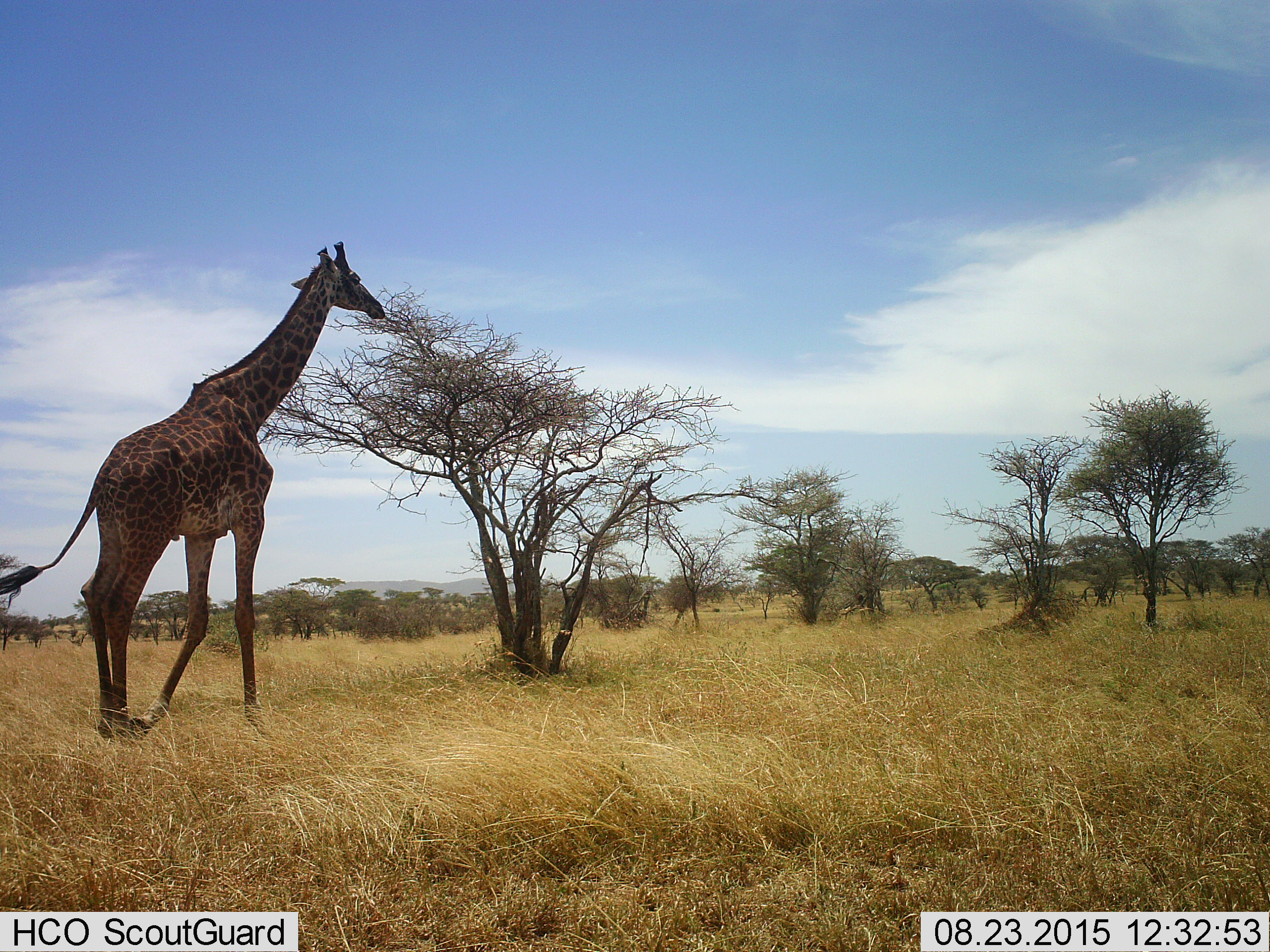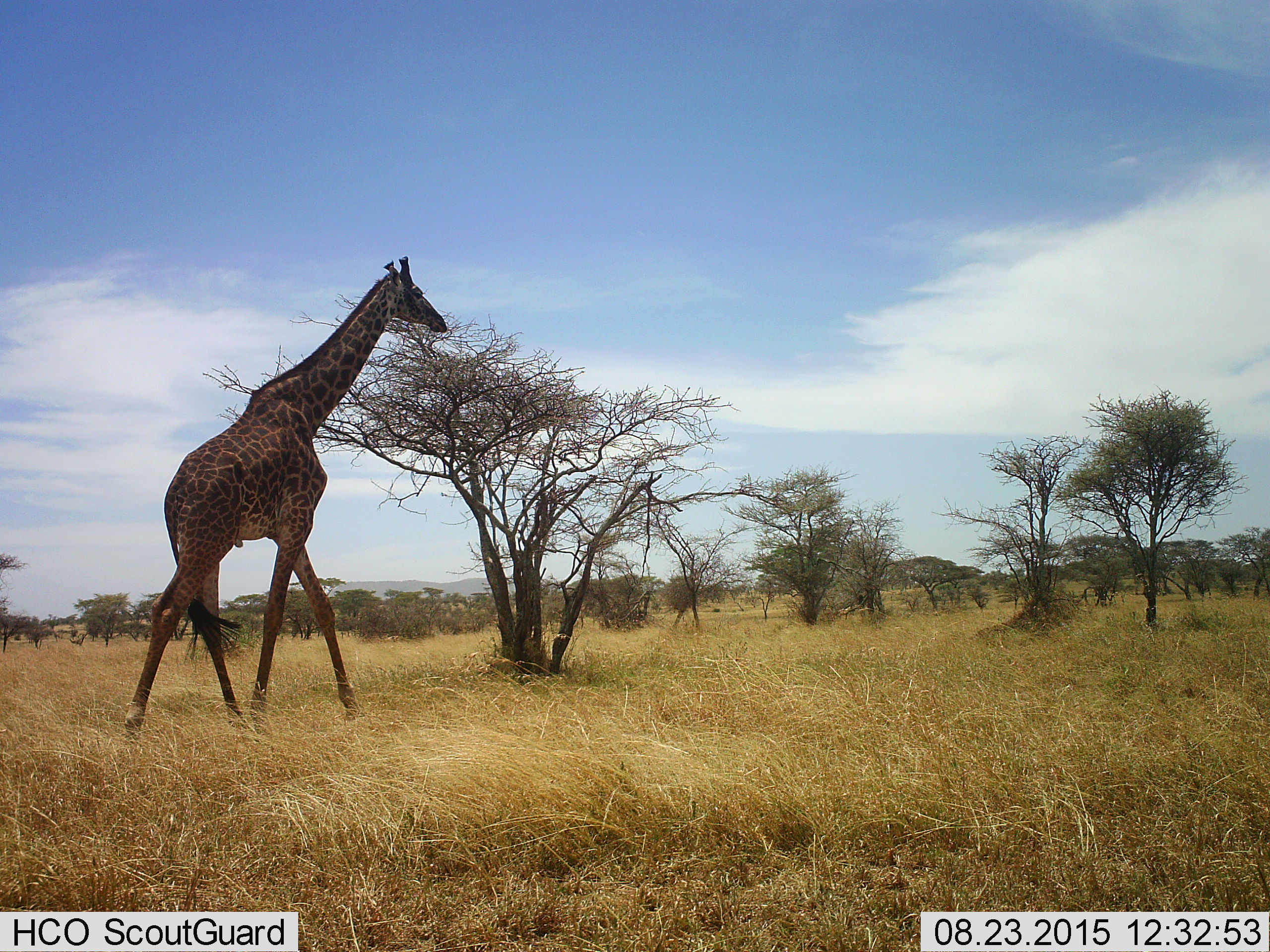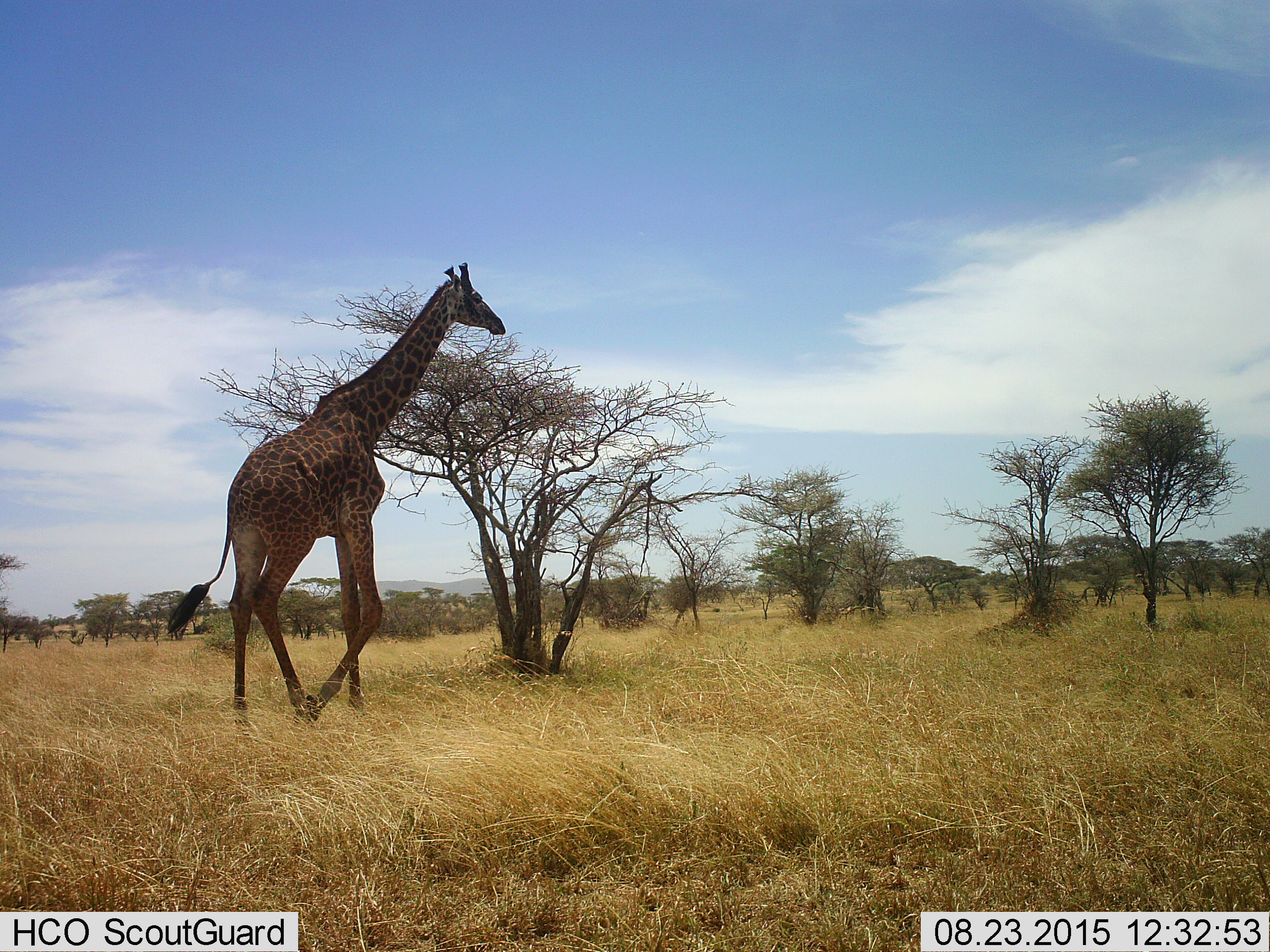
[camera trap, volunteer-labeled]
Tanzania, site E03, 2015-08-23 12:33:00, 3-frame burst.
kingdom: Animalia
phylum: Chordata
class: Mammalia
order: Artiodactyla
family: Giraffidae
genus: Giraffa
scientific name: Giraffa camelopardalis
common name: giraffe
Giraffe (Giraffa camelopardalis), count 1. Behavior (volunteer vote fractions): standing 17%, resting 0%, moving 83%, interacting 0%. Young present (vote fraction): 0%. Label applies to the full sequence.